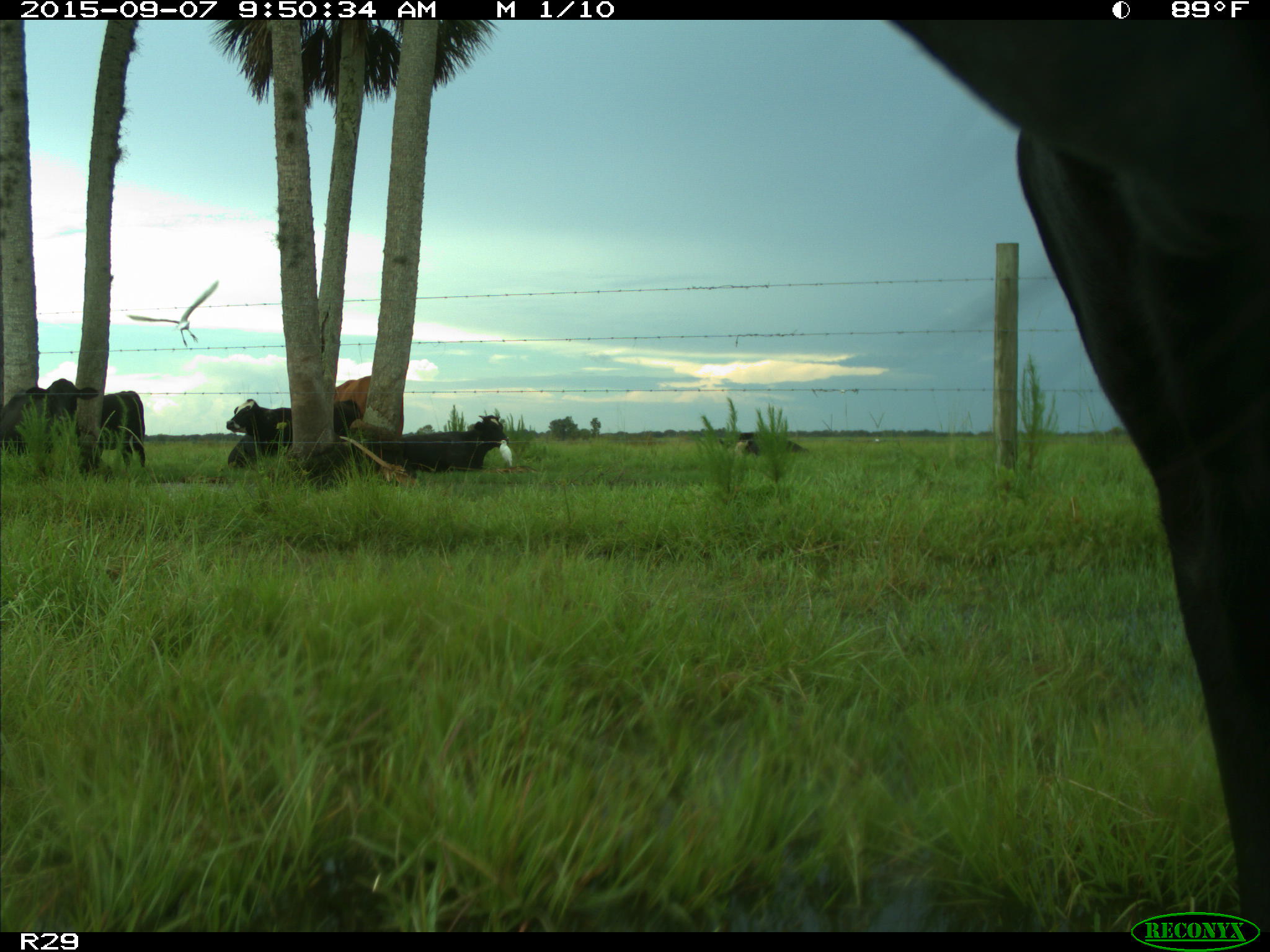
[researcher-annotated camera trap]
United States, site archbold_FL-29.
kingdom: Animalia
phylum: Chordata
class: Mammalia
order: Artiodactyla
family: Bovidae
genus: Bos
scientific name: Bos taurus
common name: domestic cow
Bos taurus (domestic cow).